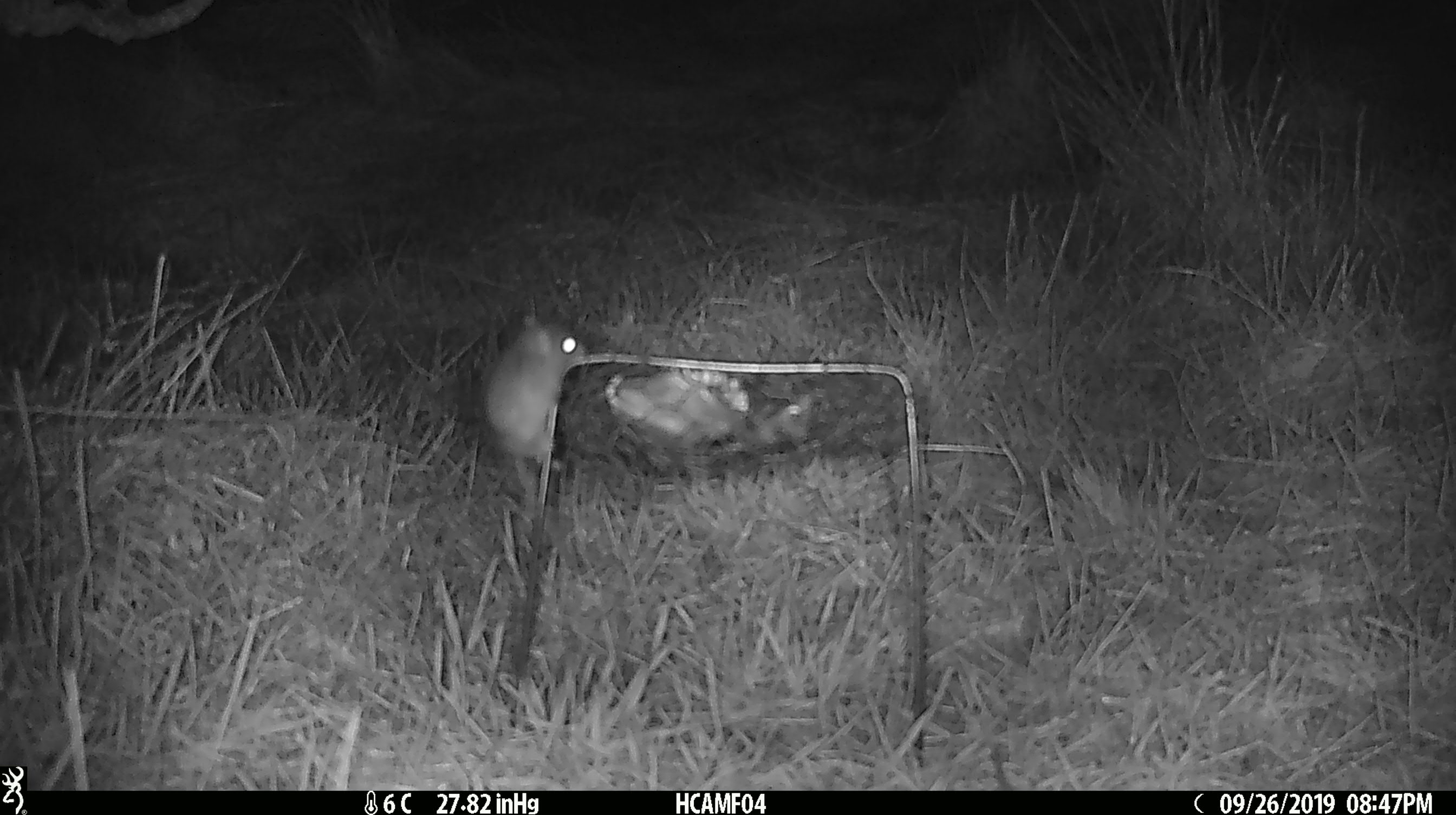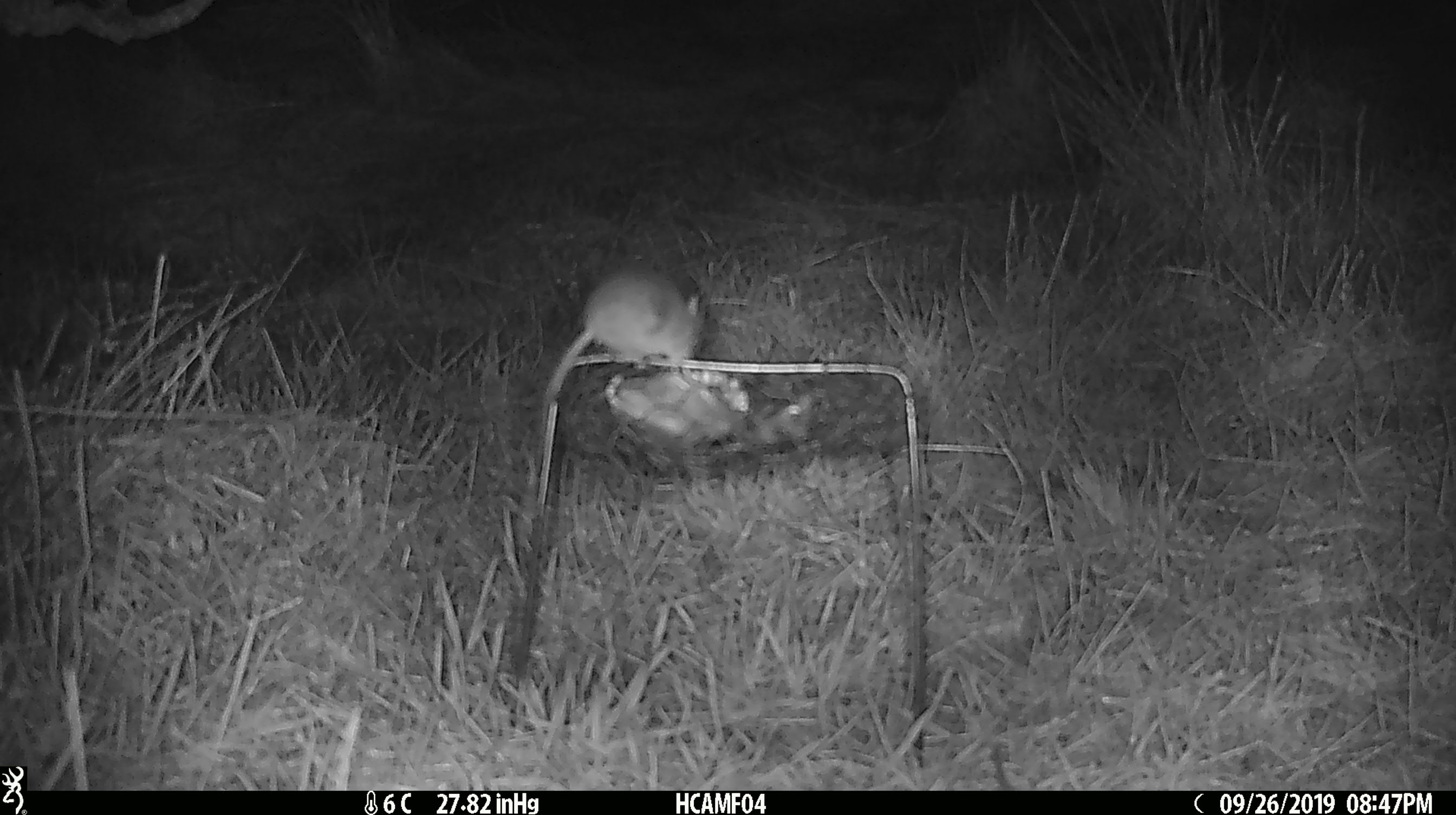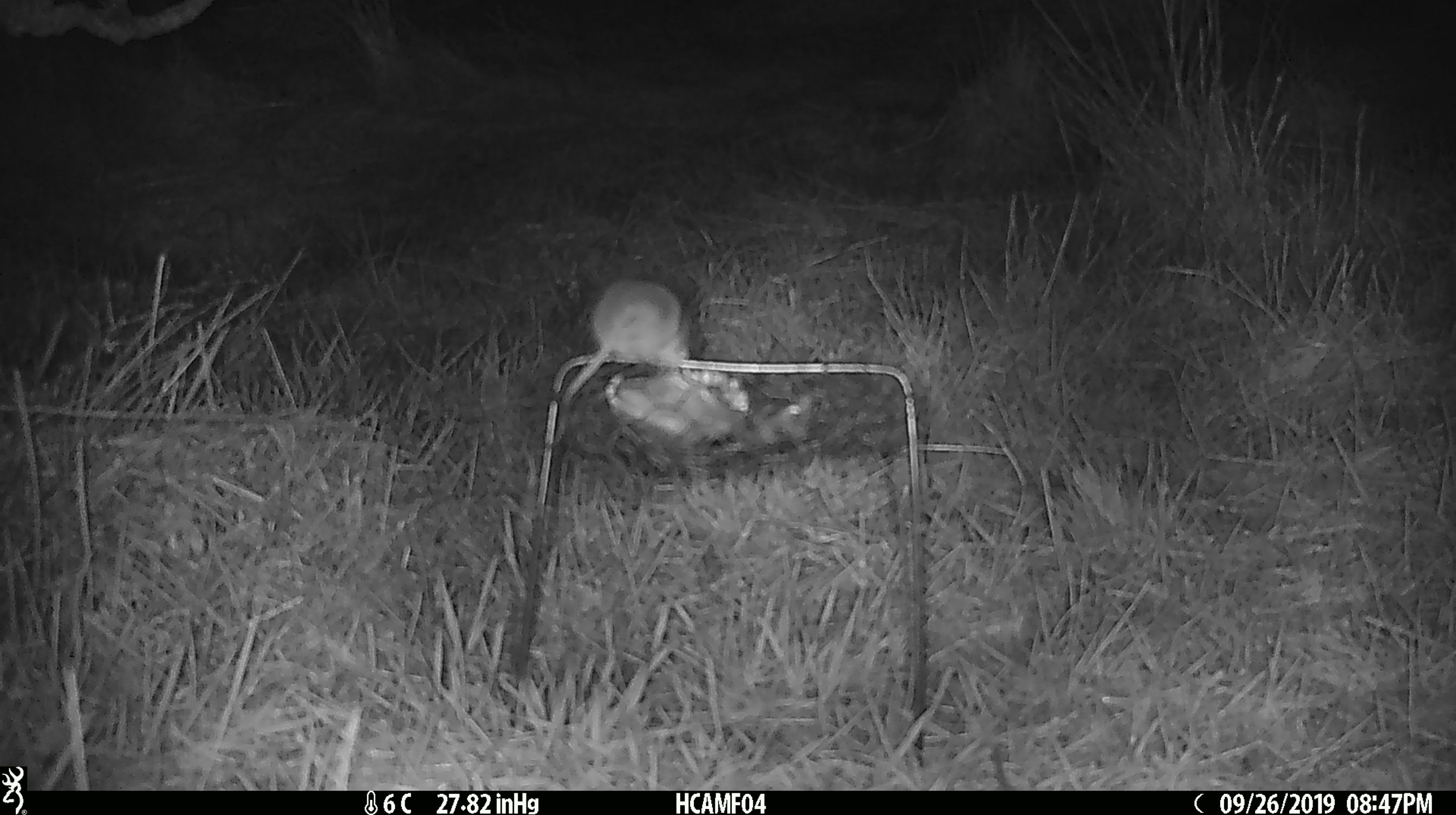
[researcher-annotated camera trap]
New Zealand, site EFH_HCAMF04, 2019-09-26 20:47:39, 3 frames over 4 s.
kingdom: Animalia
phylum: Chordata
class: Mammalia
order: Rodentia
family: Muridae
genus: Mus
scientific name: Mus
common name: mouse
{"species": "mouse (Mus)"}